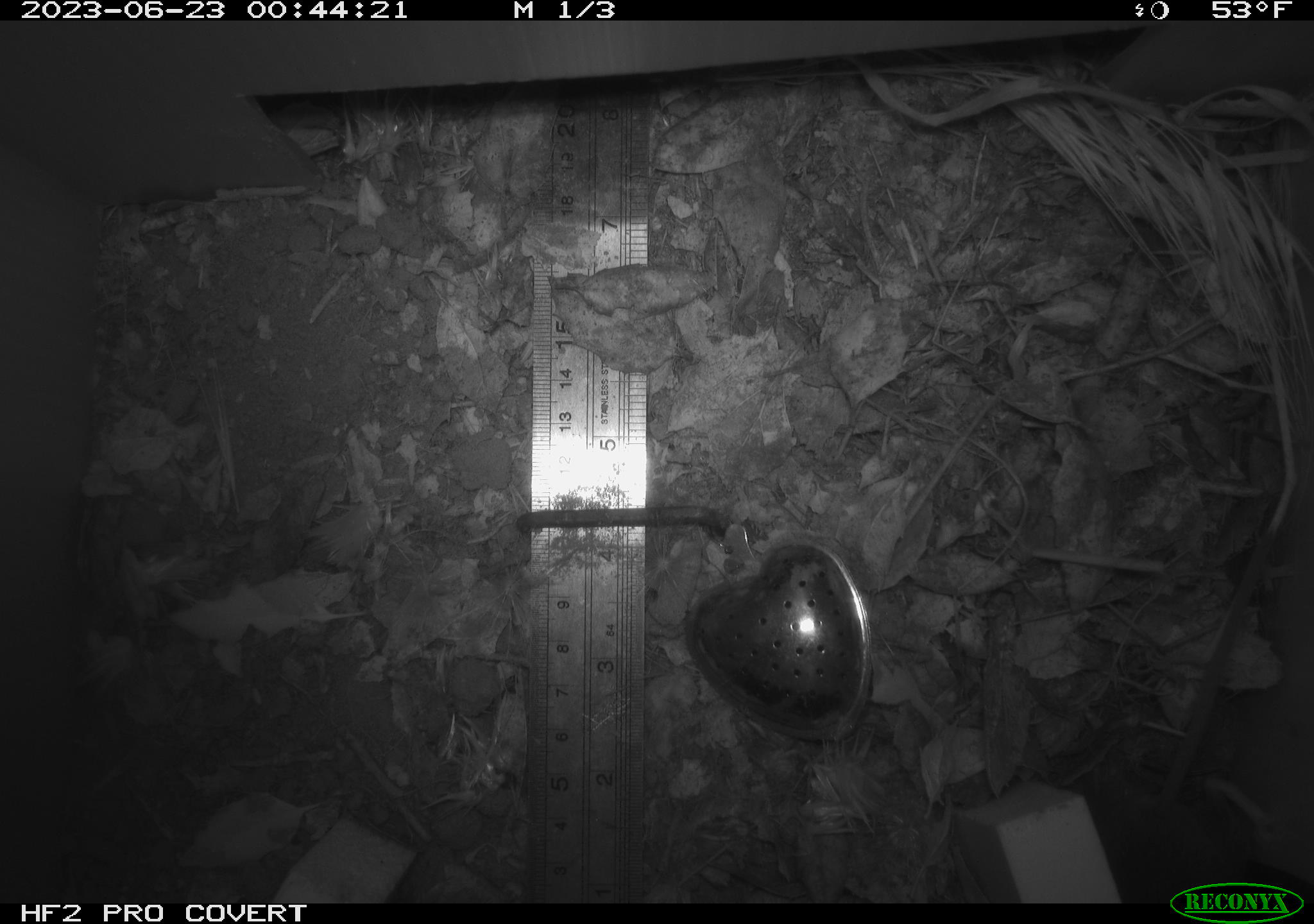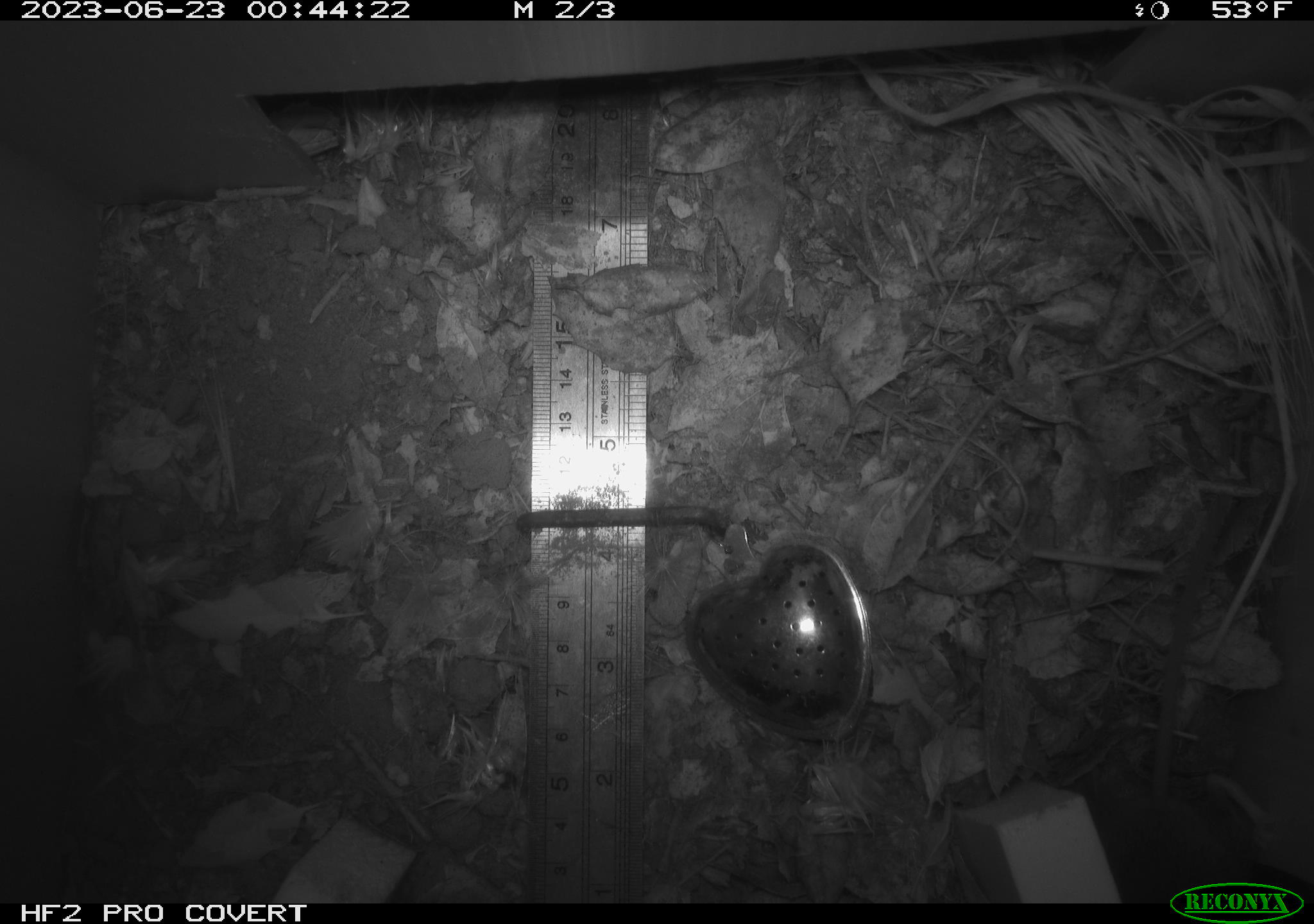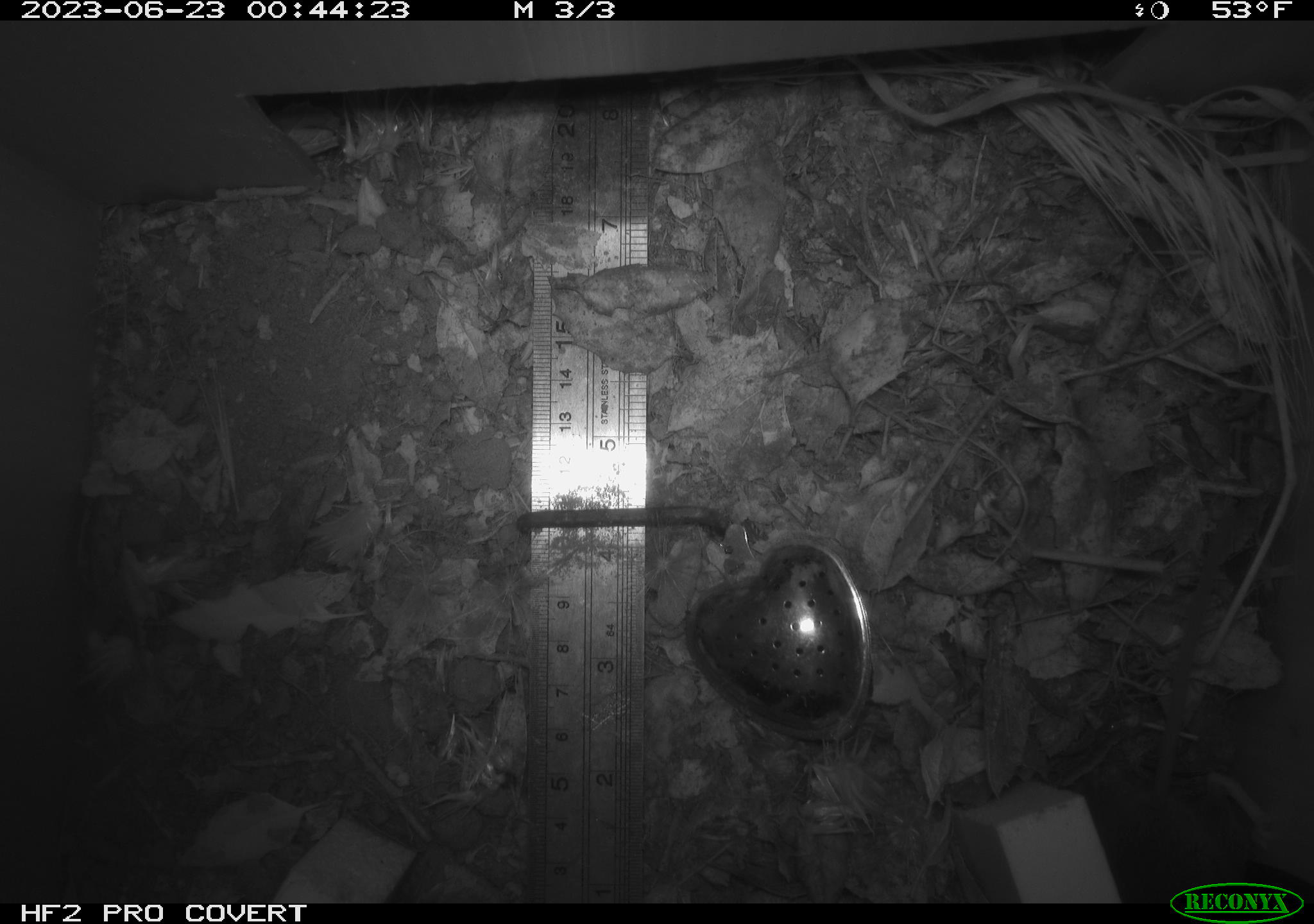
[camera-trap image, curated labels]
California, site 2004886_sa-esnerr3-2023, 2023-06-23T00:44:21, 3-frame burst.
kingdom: Animalia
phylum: Chordata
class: Mammalia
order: Rodentia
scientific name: Rodentia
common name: mouse species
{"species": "mouse species (Rodentia)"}